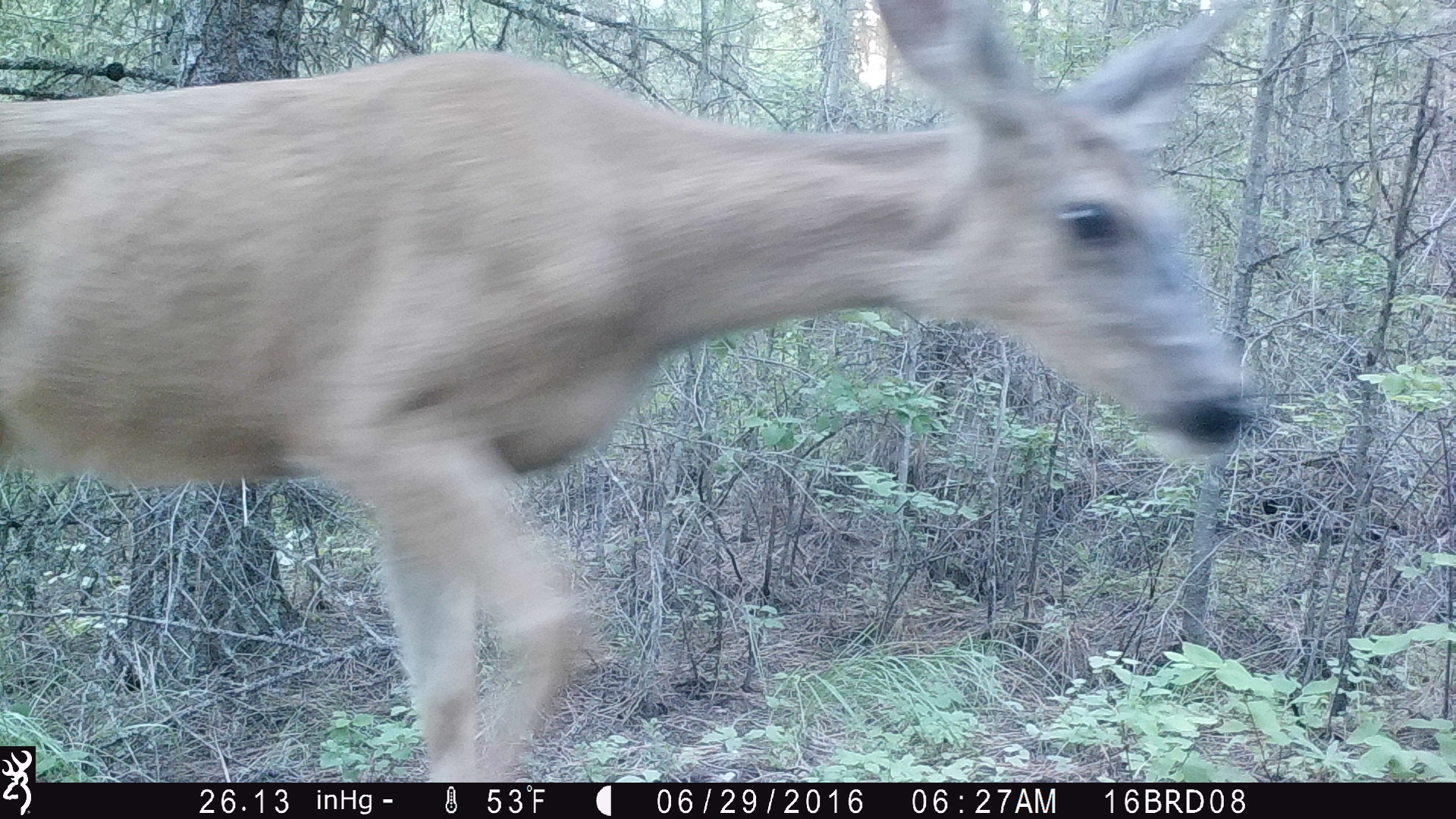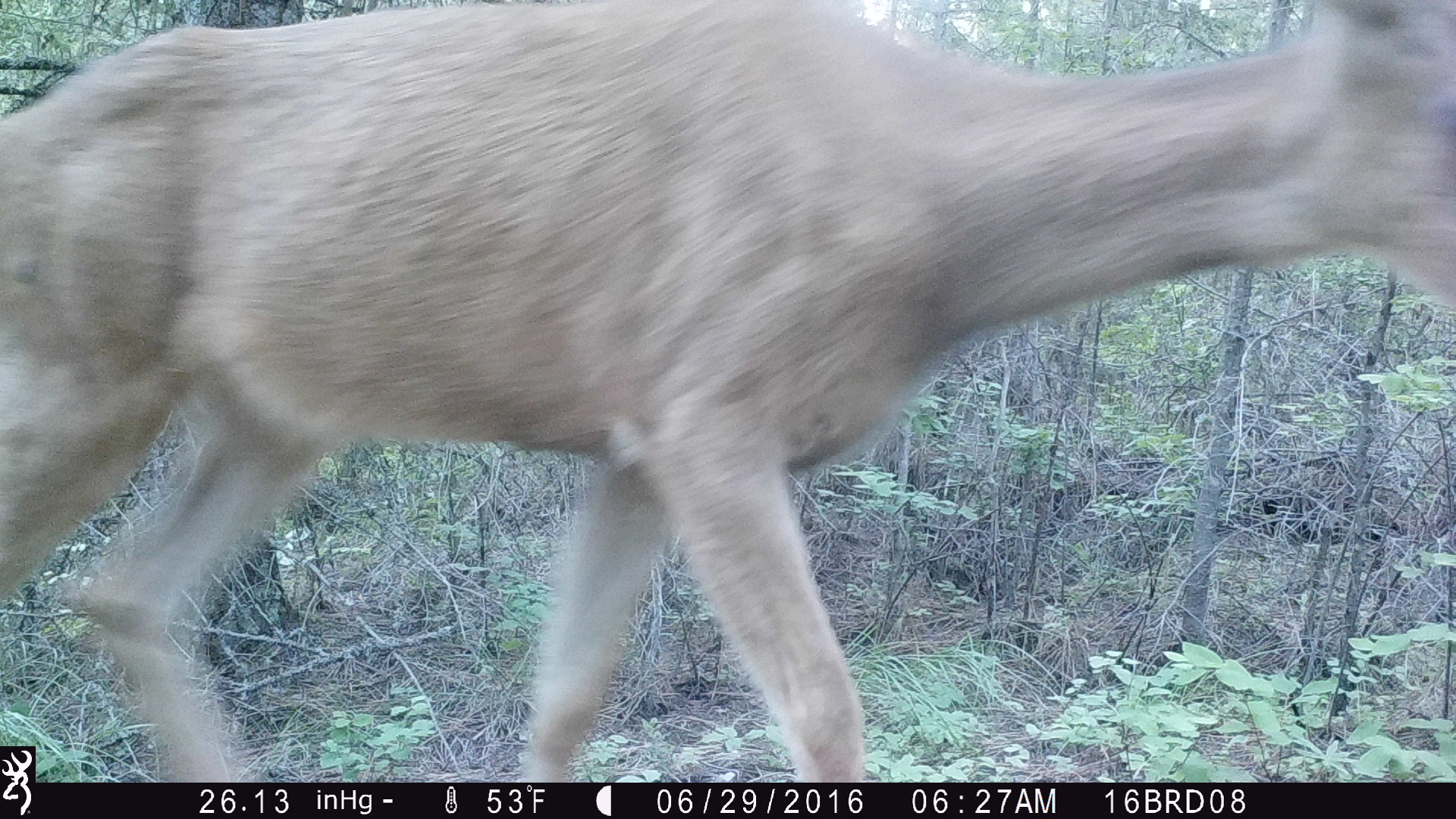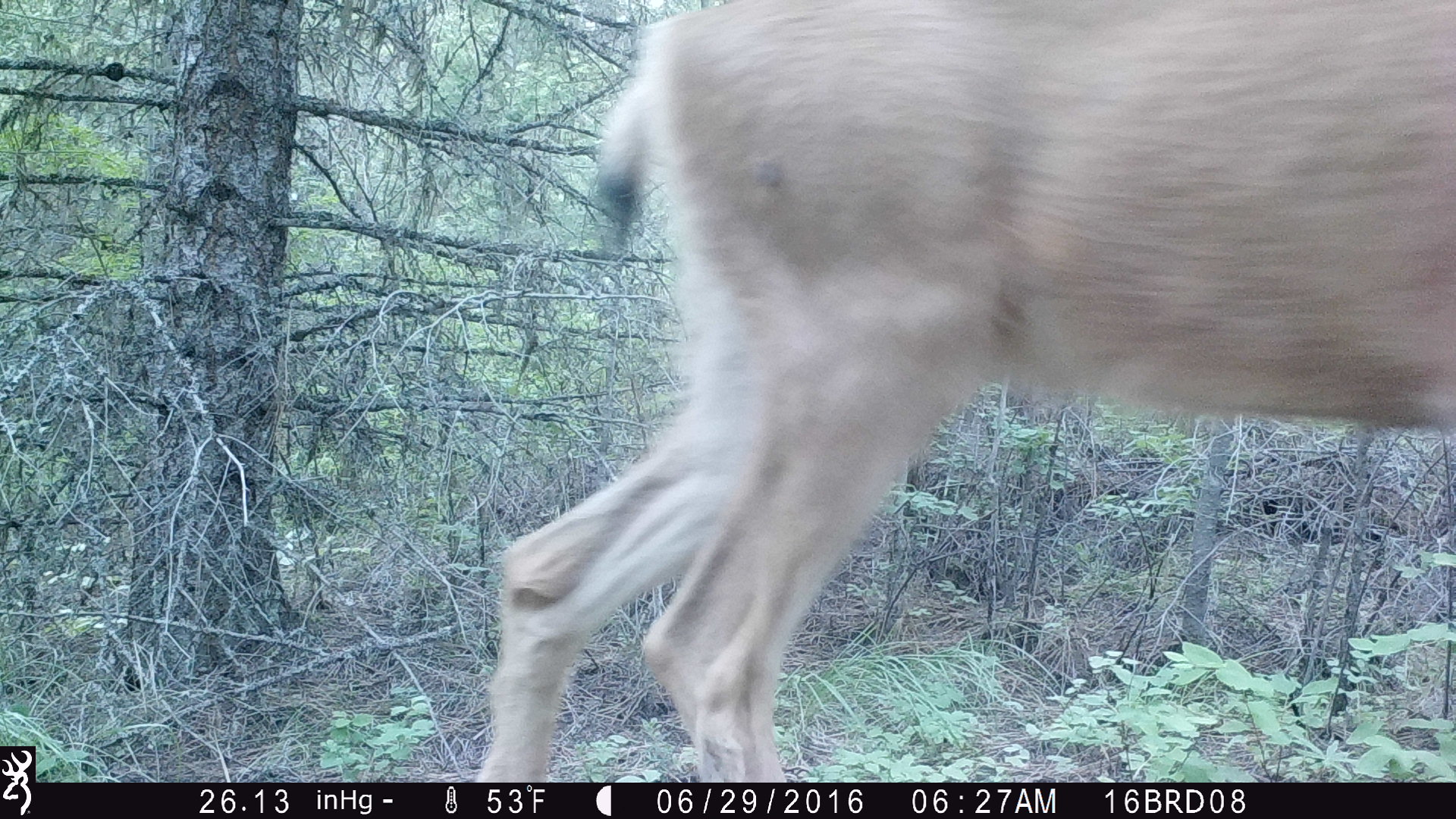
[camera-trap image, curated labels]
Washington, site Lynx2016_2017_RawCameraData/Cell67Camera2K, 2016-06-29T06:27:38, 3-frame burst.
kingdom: Animalia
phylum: Chordata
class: Mammalia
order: Artiodactyla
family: Cervidae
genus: Odocoileus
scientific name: Odocoileus hemionus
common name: mule deer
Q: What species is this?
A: Odocoileus hemionus (mule deer).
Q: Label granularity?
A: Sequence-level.